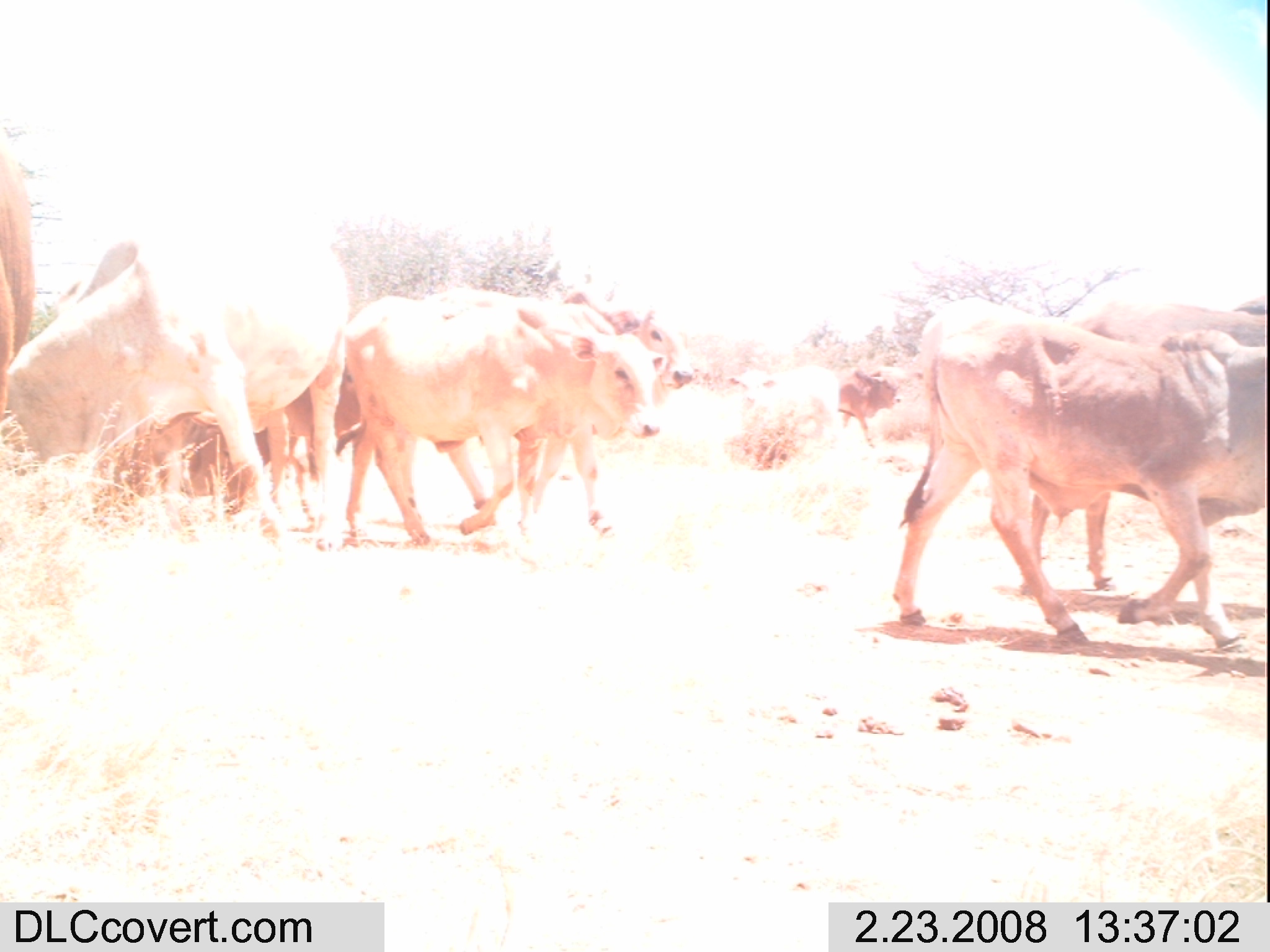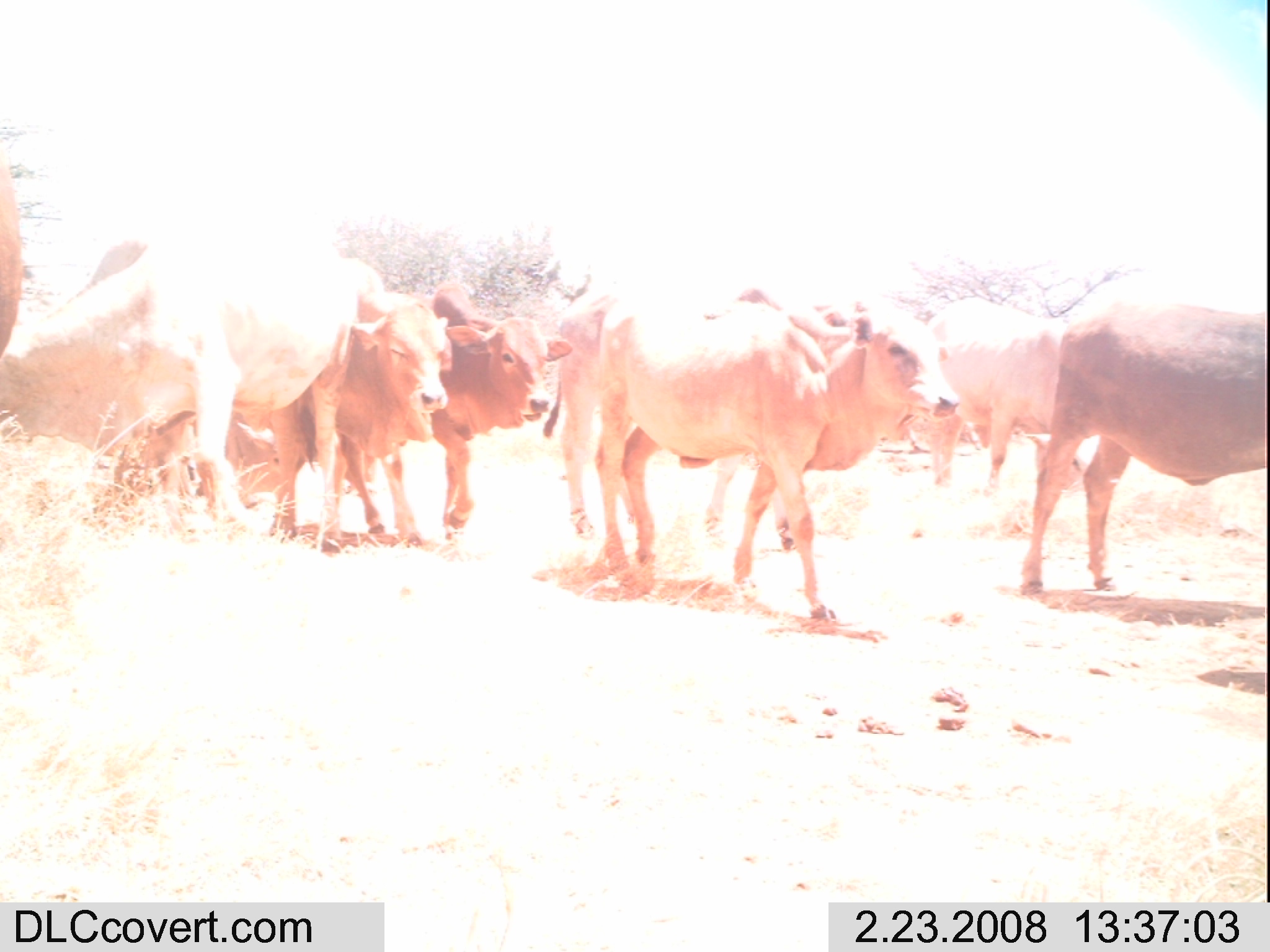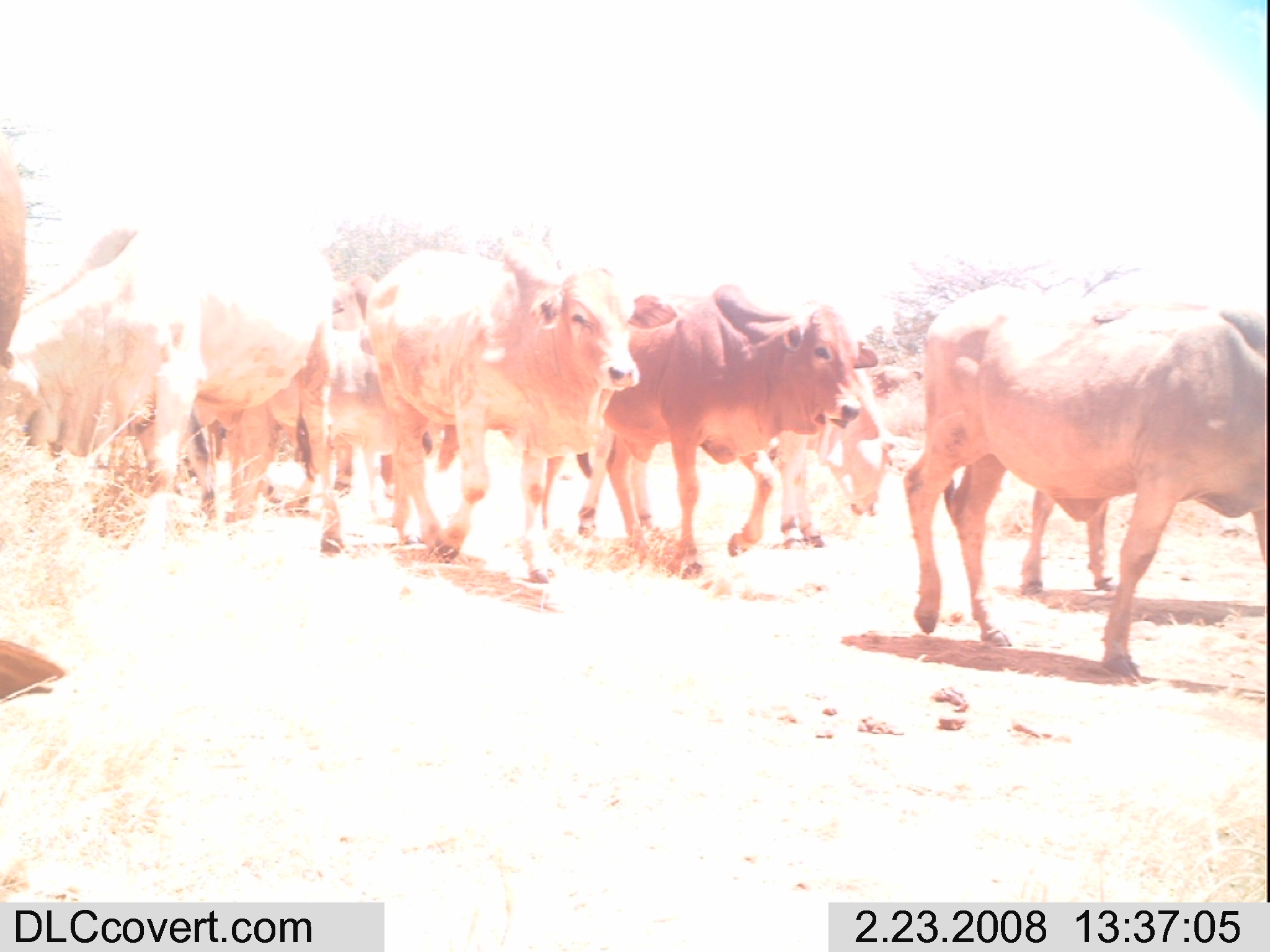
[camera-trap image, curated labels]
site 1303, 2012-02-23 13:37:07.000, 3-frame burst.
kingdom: Animalia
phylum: Chordata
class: Mammalia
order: Artiodactyla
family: Bovidae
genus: Bos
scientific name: Bos taurus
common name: domestic cattle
Bos taurus (domestic cattle), count 9.